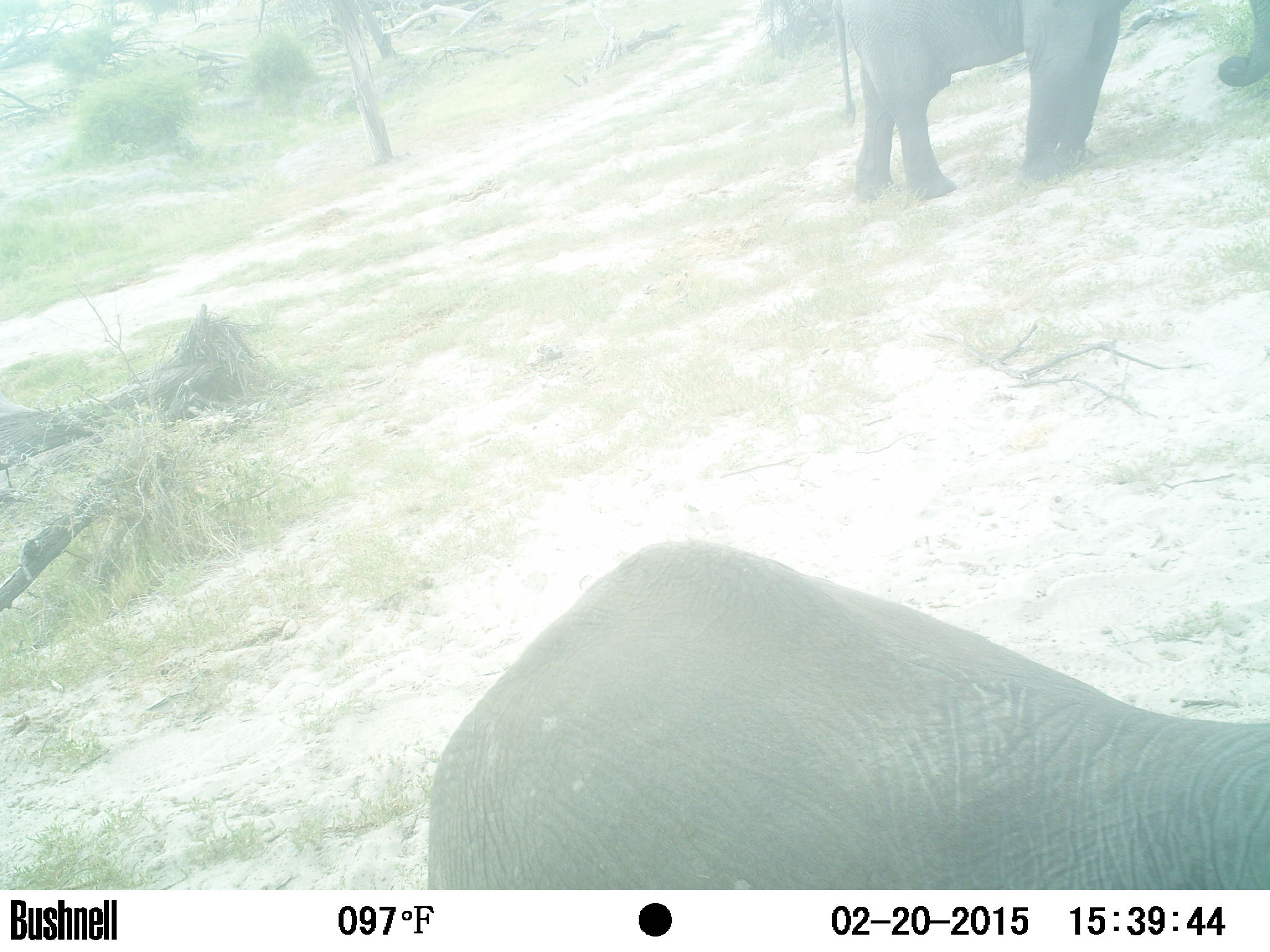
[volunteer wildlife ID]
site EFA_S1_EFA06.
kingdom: Animalia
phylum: Chordata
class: Mammalia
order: Proboscidea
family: Elephantidae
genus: Loxodonta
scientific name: Loxodonta africana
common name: african bush elephant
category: elephant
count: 2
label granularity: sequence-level